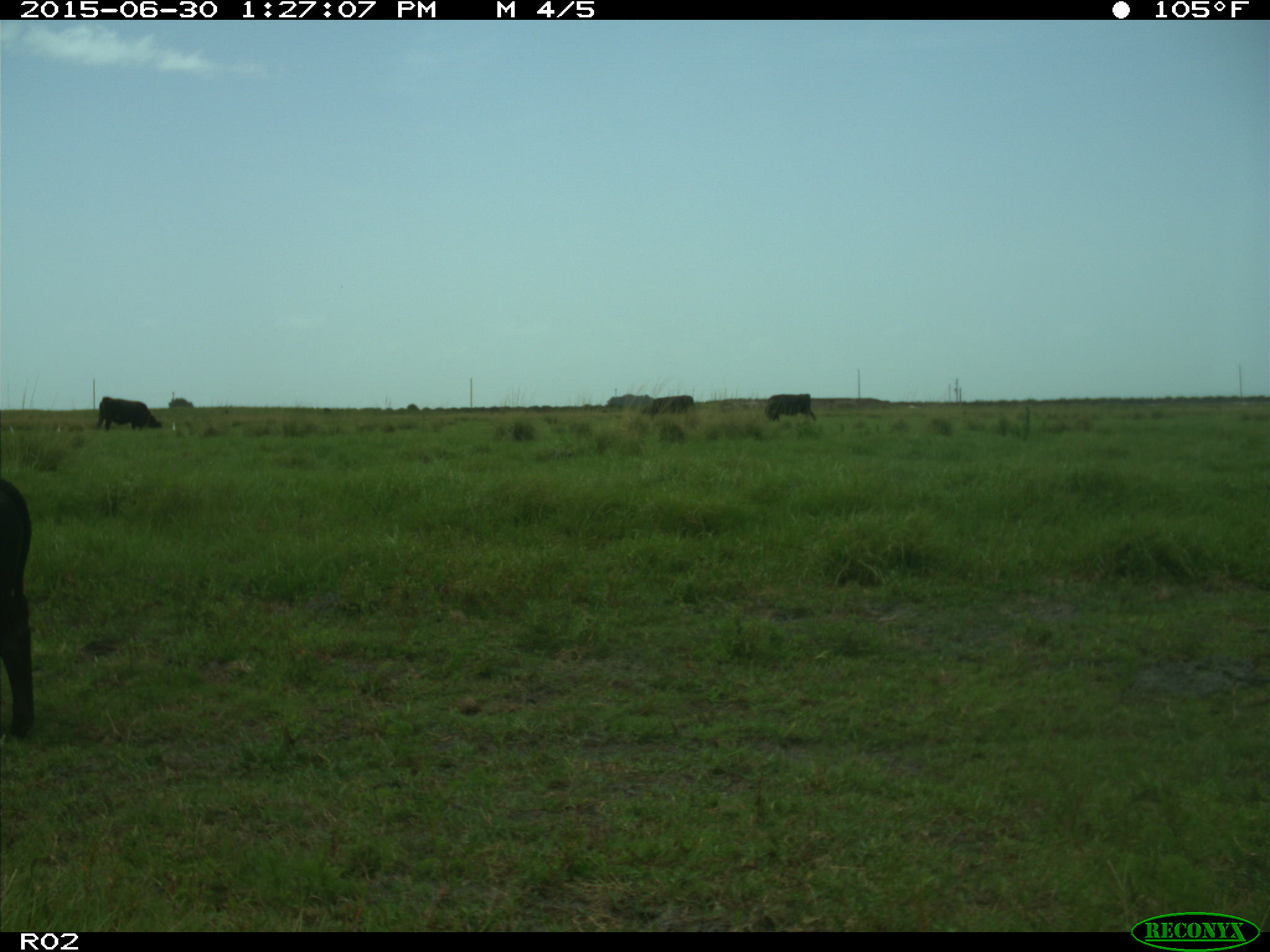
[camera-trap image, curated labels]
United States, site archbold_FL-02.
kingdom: Animalia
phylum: Chordata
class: Mammalia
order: Artiodactyla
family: Bovidae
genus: Bos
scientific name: Bos taurus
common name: domestic cow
Bos taurus (domestic cow).